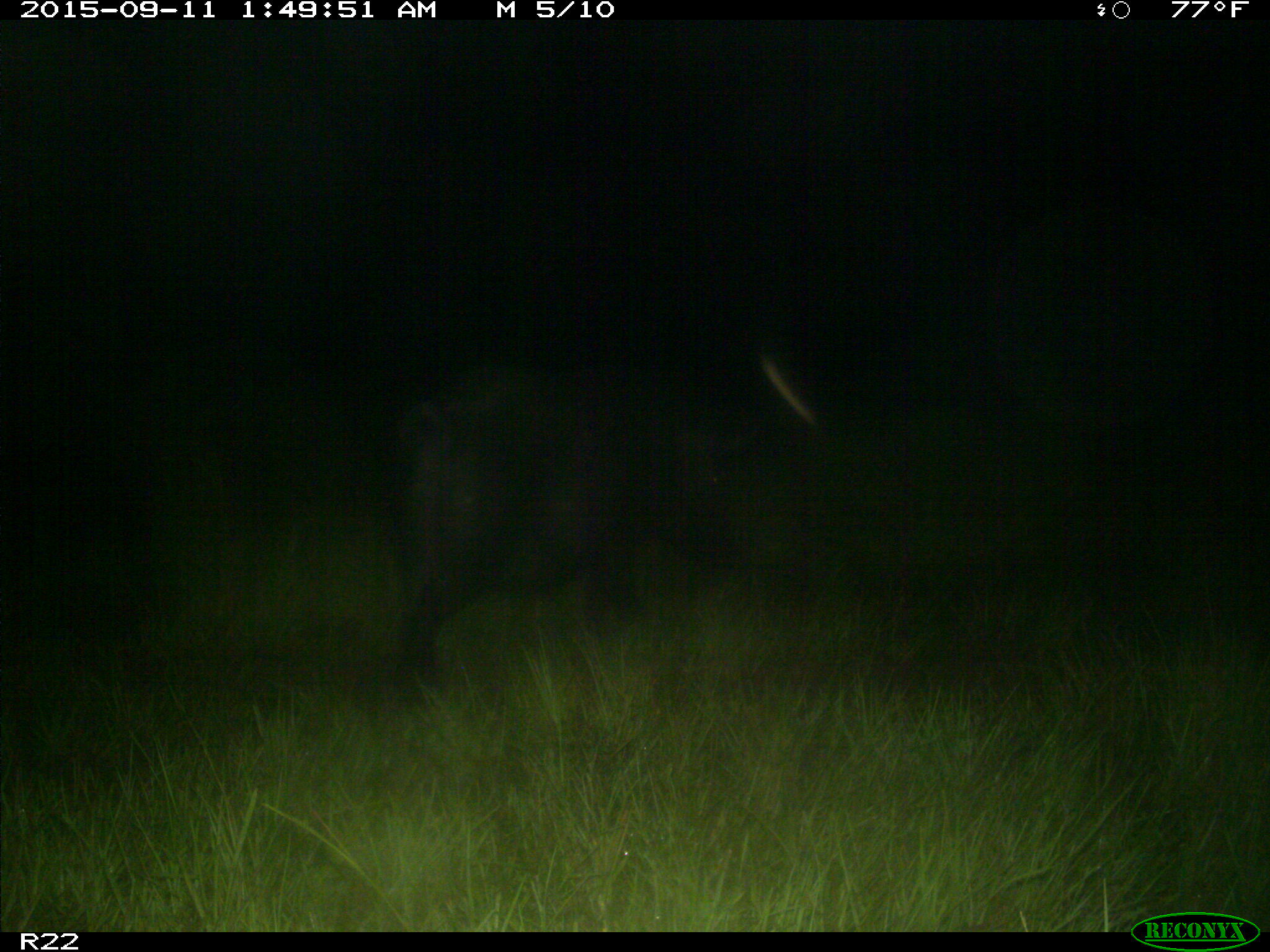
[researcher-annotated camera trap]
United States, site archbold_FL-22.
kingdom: Animalia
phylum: Chordata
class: Mammalia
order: Artiodactyla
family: Suidae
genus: Sus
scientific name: Sus scrofa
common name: wild boar